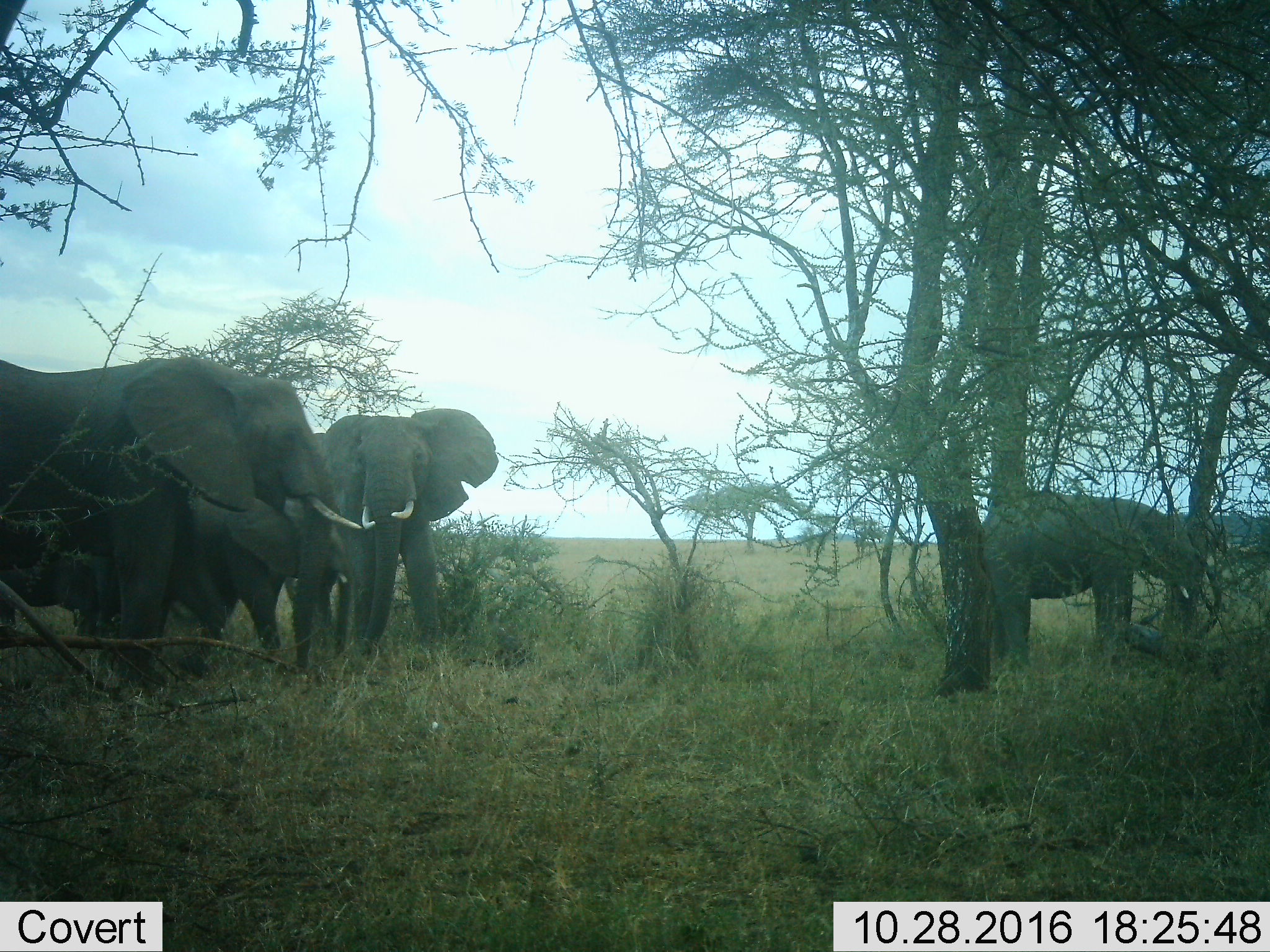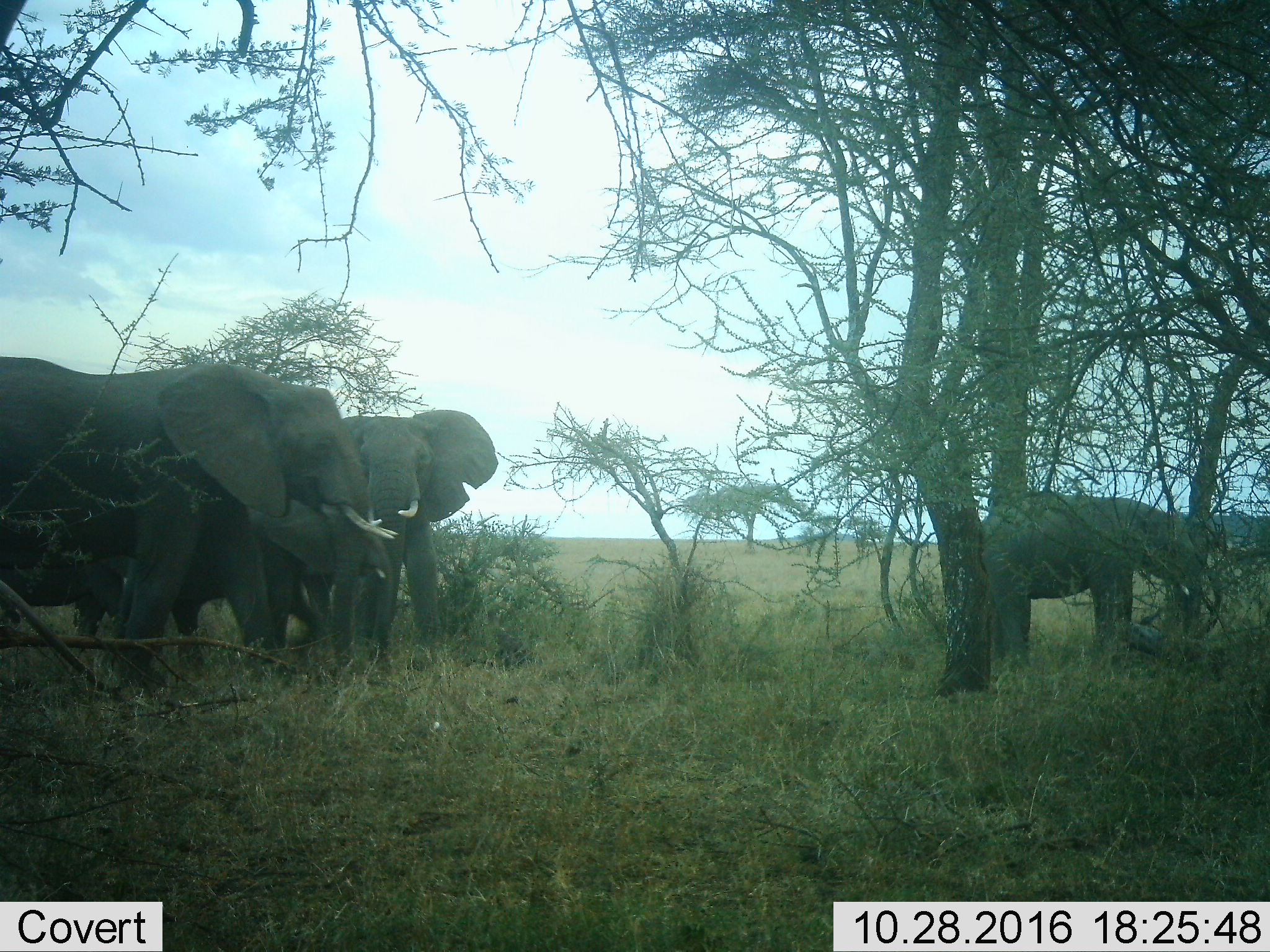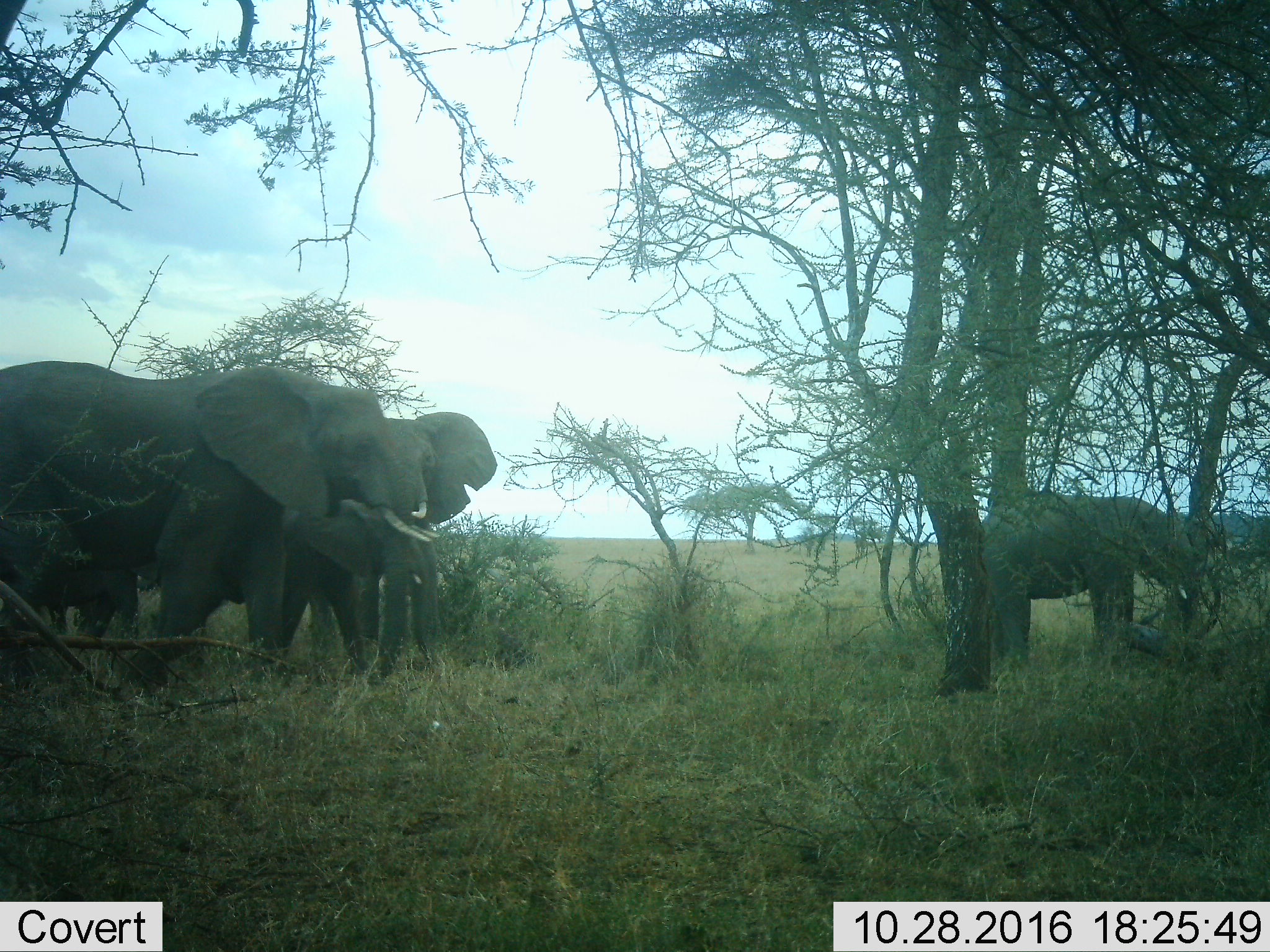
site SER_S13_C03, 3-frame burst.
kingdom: Animalia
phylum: Chordata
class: Mammalia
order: Proboscidea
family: Elephantidae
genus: Loxodonta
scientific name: Loxodonta africana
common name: african bush elephant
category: elephant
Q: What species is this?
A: Elephant (african bush elephant) (Loxodonta africana).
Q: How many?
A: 4.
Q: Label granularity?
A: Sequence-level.